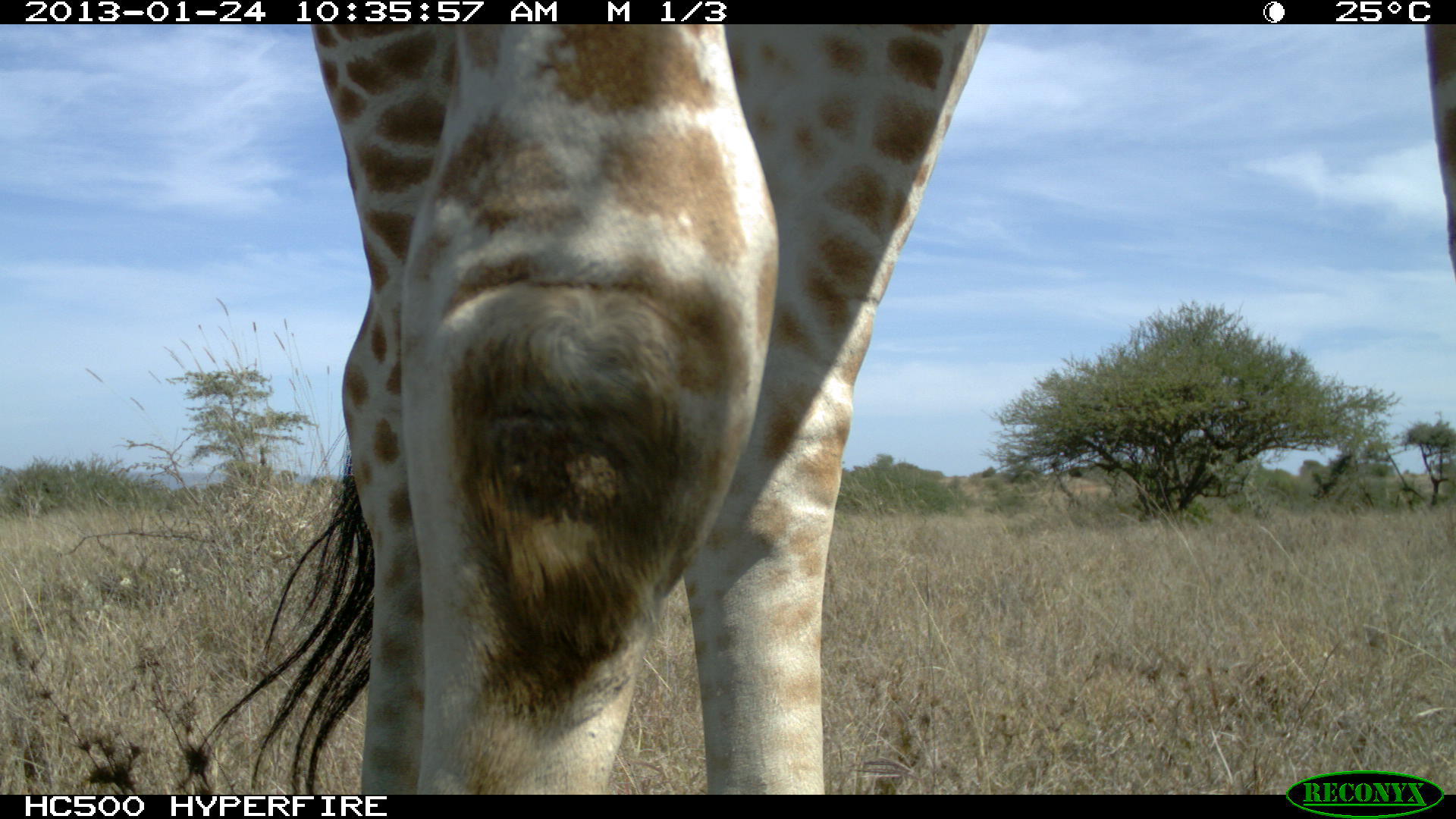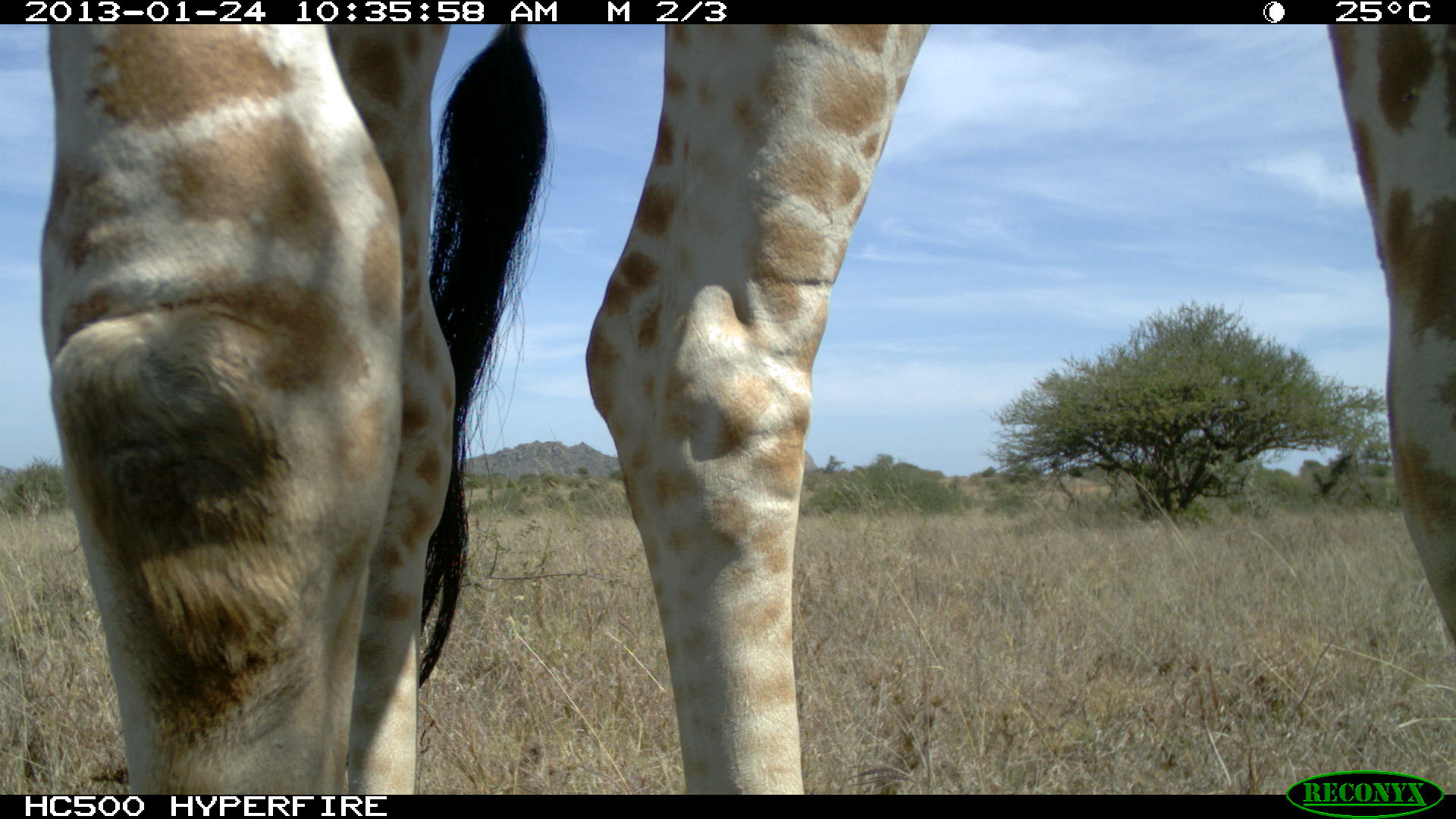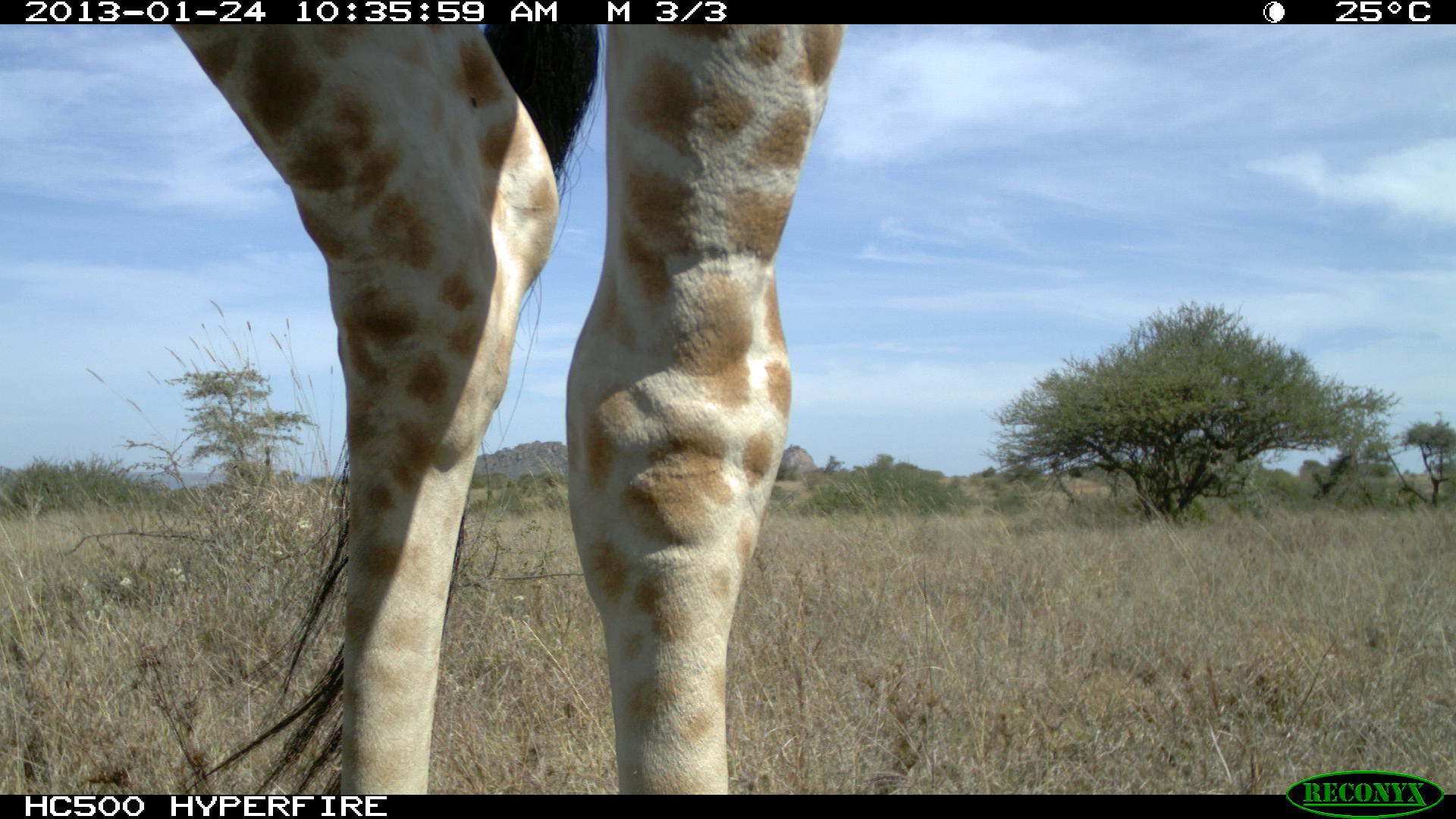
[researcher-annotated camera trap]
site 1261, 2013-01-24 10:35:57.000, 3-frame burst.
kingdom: Animalia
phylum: Chordata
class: Mammalia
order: Artiodactyla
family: Giraffidae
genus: Giraffa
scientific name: Giraffa camelopardalis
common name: giraffe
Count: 1.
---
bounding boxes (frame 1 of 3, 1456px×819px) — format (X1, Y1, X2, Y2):
giraffa camelopardalis: (188, 24, 1455, 795)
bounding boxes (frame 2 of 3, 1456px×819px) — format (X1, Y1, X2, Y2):
giraffa camelopardalis: (39, 24, 1455, 794)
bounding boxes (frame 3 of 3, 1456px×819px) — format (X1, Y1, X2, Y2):
giraffa camelopardalis: (167, 23, 848, 795)